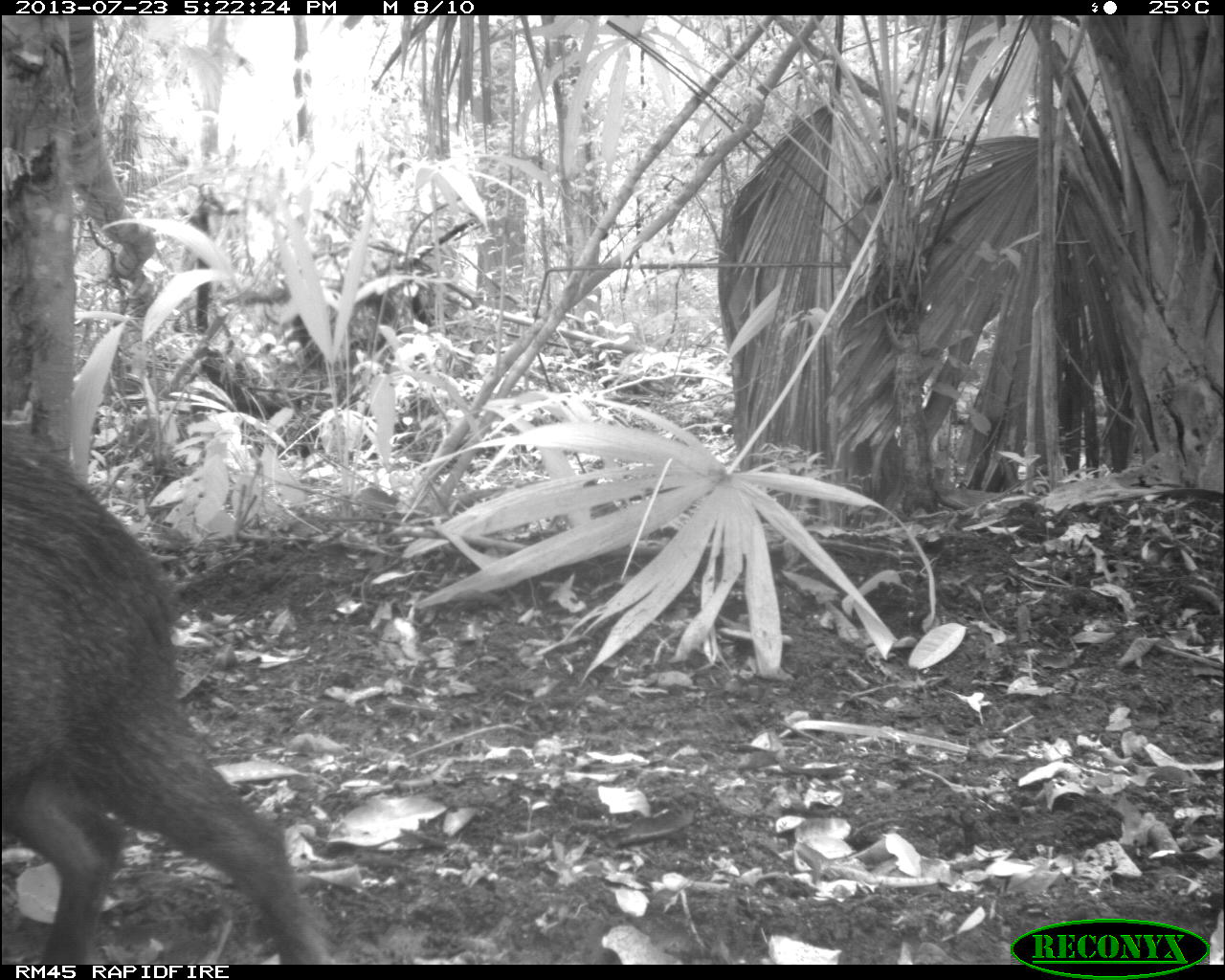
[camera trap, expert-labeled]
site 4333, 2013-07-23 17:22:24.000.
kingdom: Animalia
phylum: Chordata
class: Mammalia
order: Artiodactyla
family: Tayassuidae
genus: Tayassu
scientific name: Tayassu pecari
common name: white-lipped peccary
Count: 4.